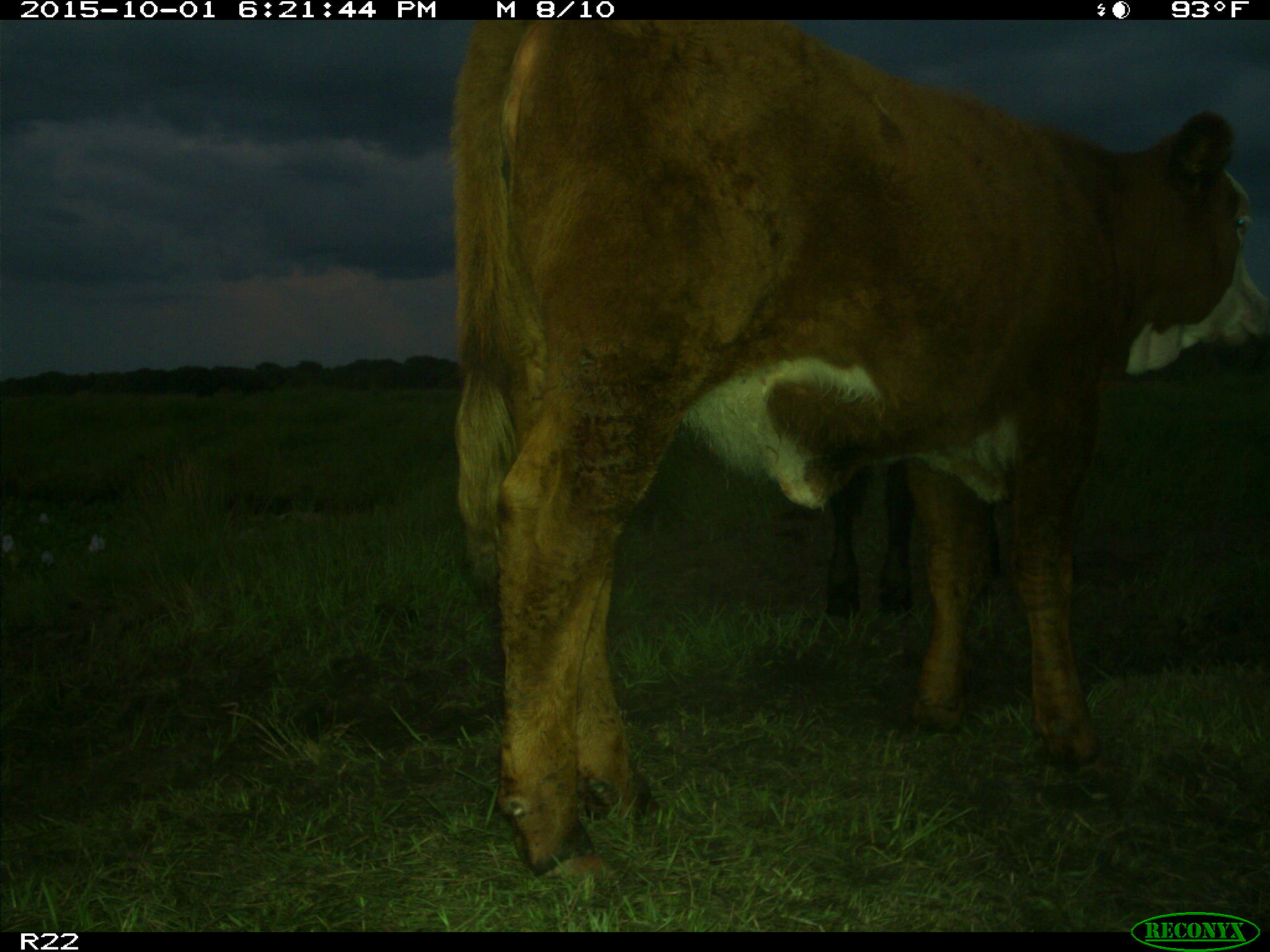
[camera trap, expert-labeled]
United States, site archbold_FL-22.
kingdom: Animalia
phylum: Chordata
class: Mammalia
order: Artiodactyla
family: Bovidae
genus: Bos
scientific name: Bos taurus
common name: domestic cow